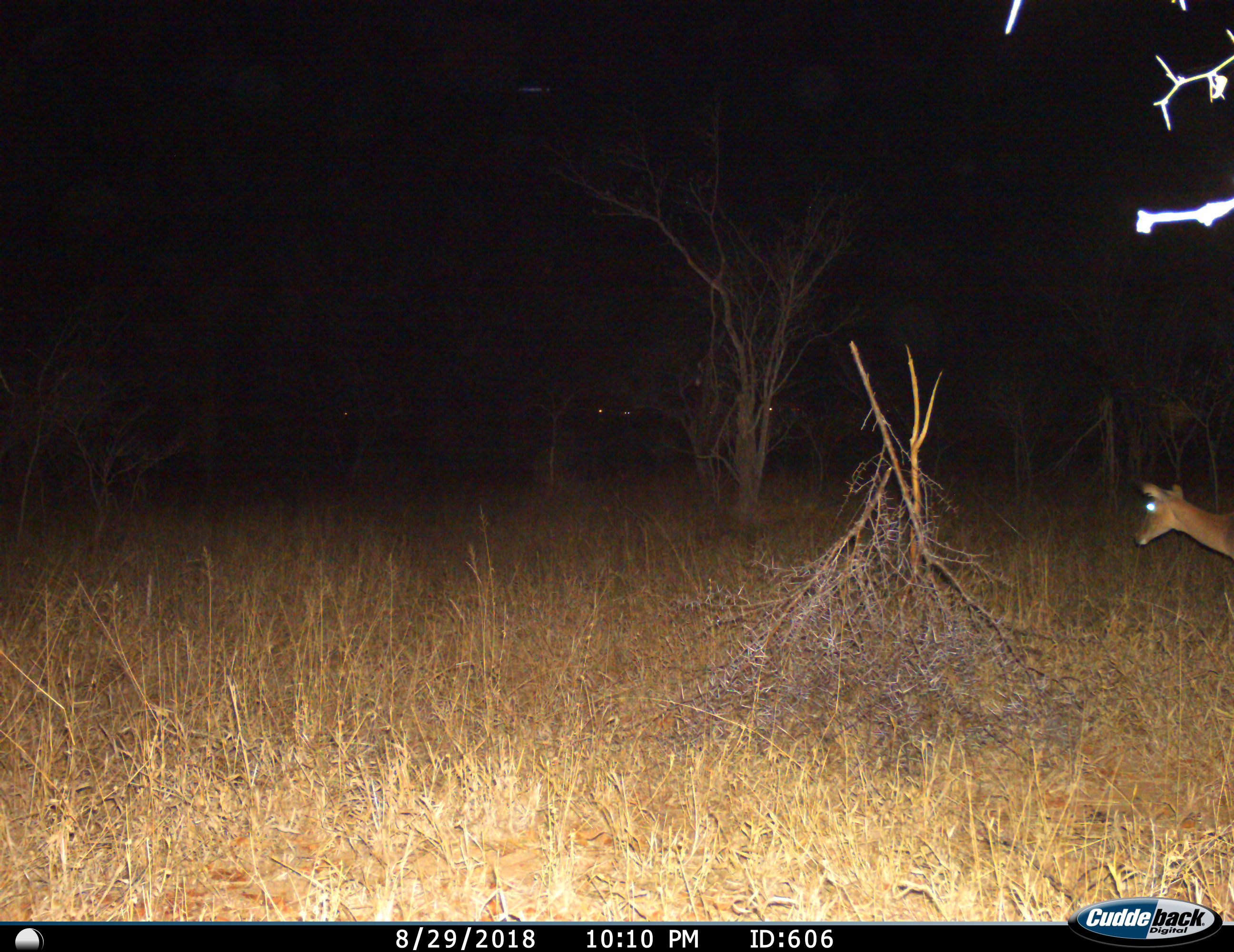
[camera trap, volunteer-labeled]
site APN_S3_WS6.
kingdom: Animalia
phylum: Chordata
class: Mammalia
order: Artiodactyla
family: Bovidae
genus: Aepyceros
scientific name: Aepyceros melampus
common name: impala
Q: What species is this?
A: Impala (Aepyceros melampus).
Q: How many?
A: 1.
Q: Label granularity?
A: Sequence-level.